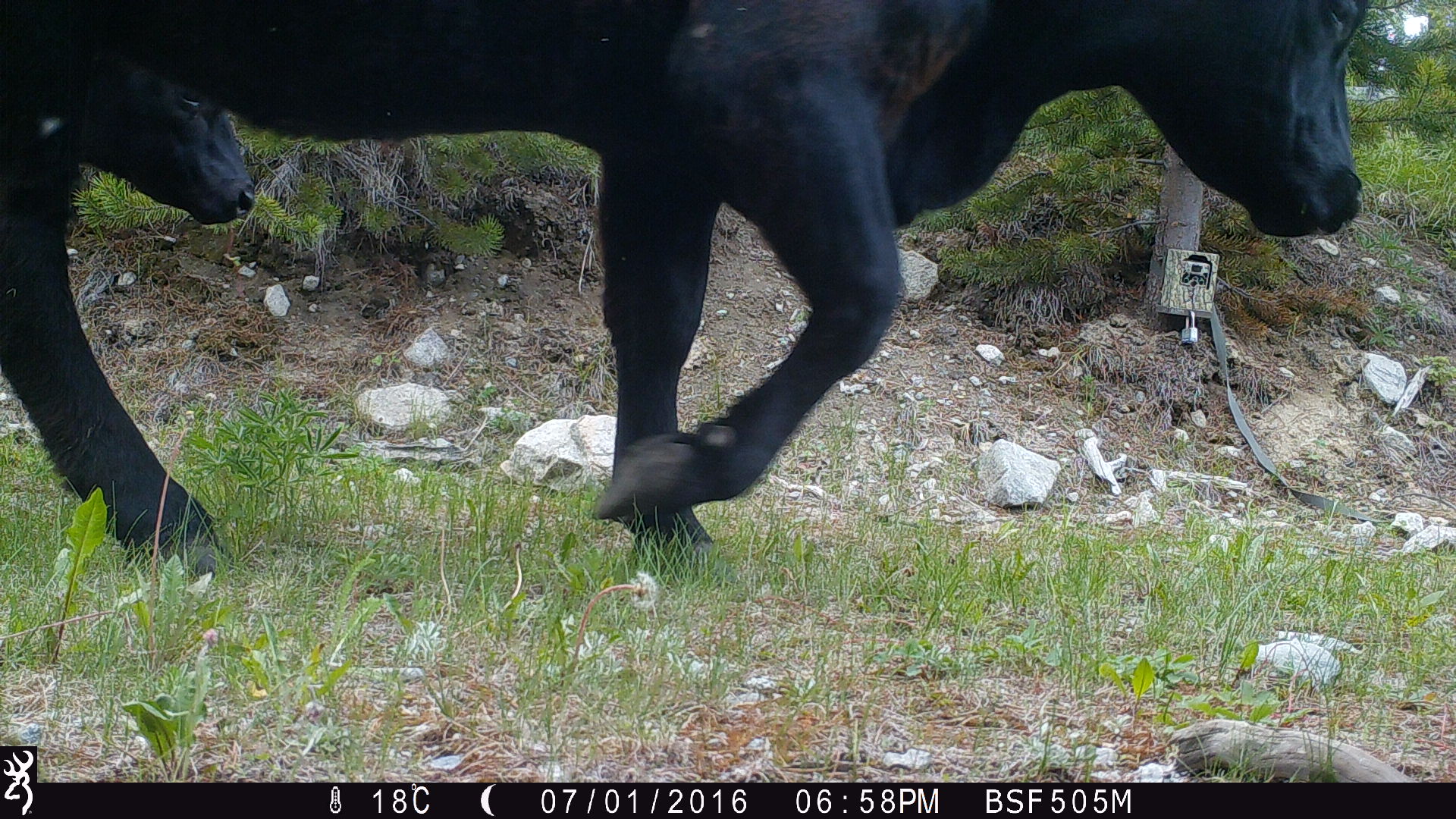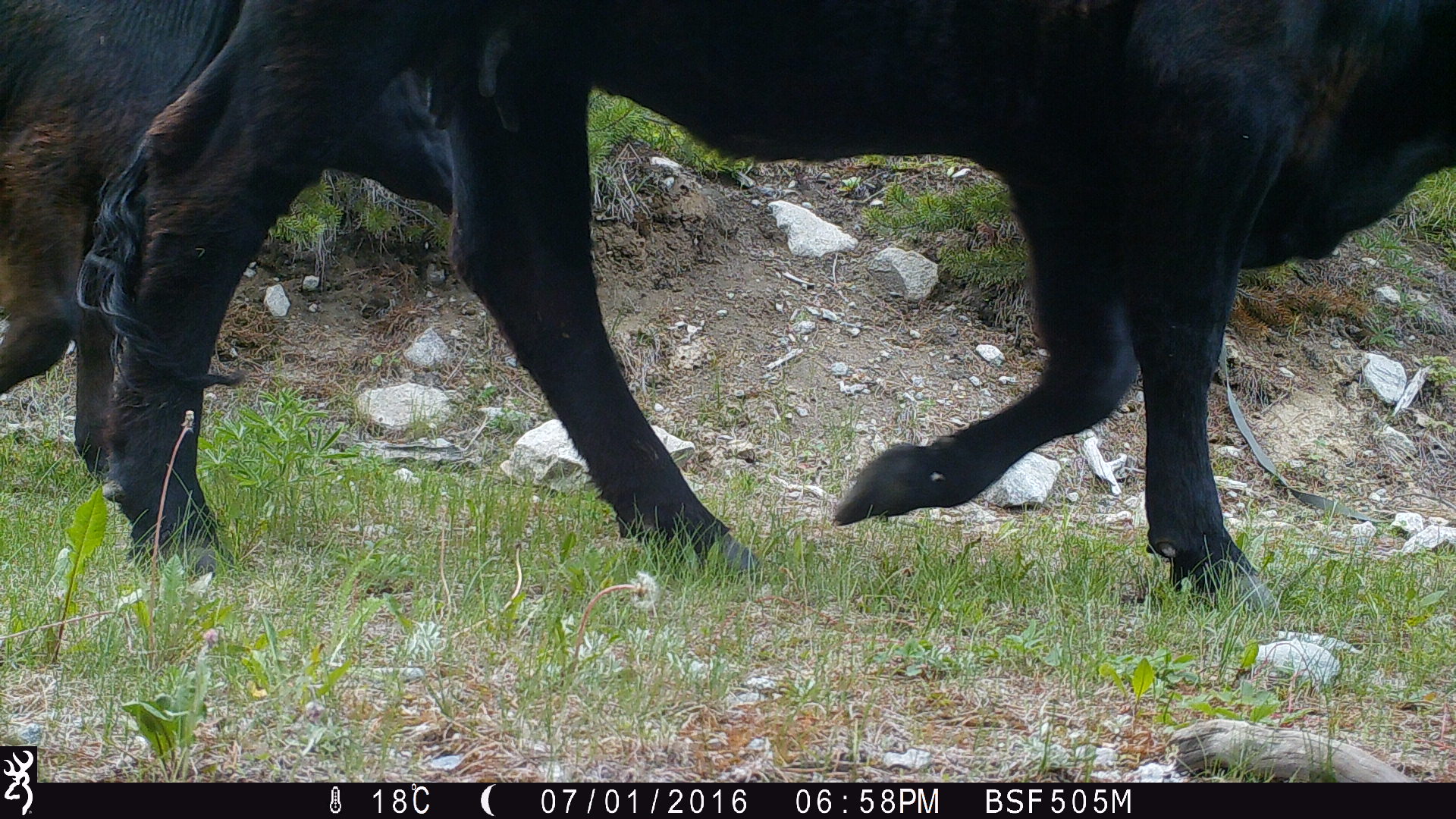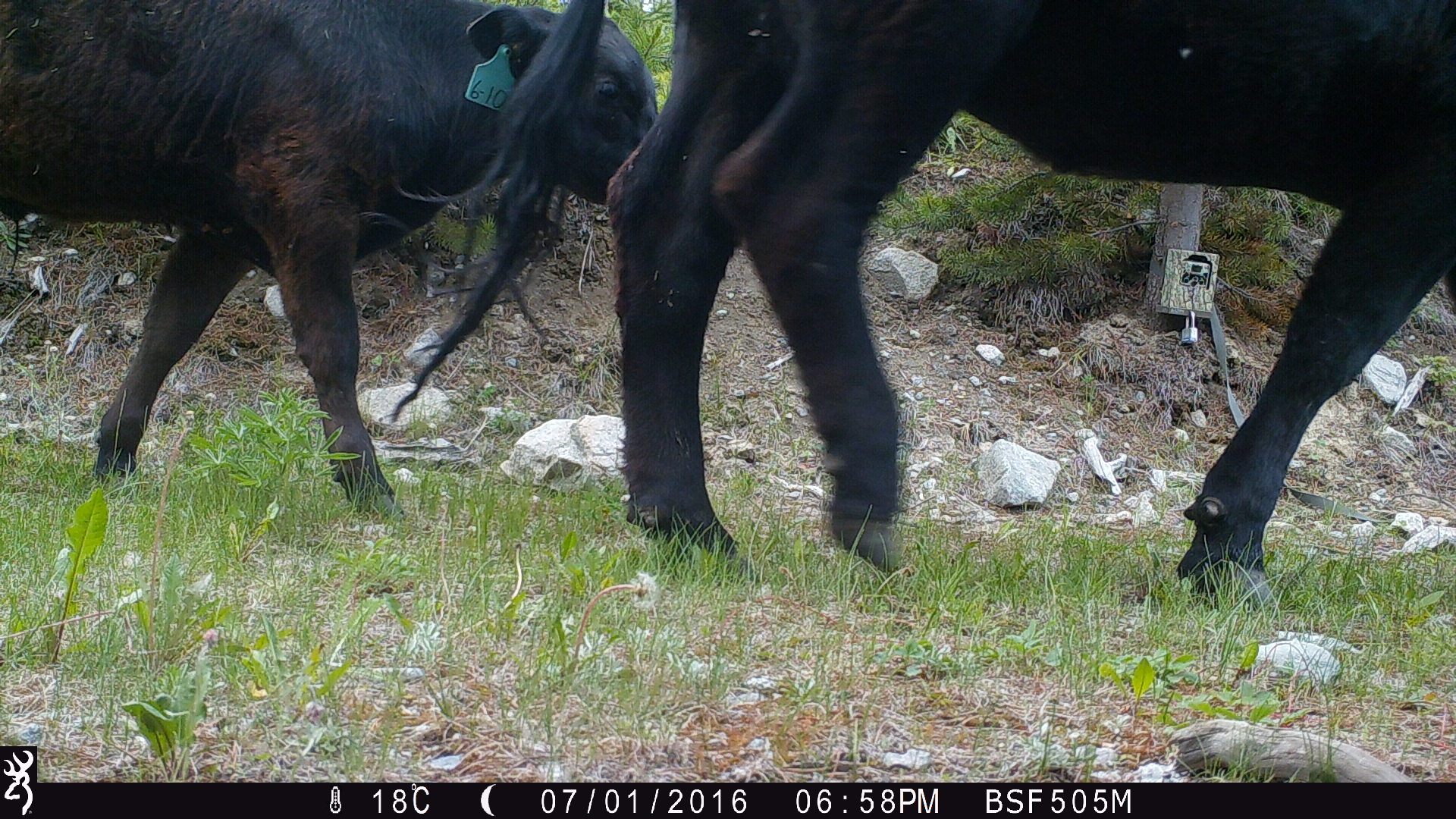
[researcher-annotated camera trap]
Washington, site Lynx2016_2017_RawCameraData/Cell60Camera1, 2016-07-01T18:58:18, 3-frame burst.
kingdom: Animalia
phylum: Chordata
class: Mammalia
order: Artiodactyla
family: Bovidae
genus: Bos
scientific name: Bos taurus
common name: domestic cattle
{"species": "domestic cattle (Bos taurus)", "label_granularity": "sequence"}